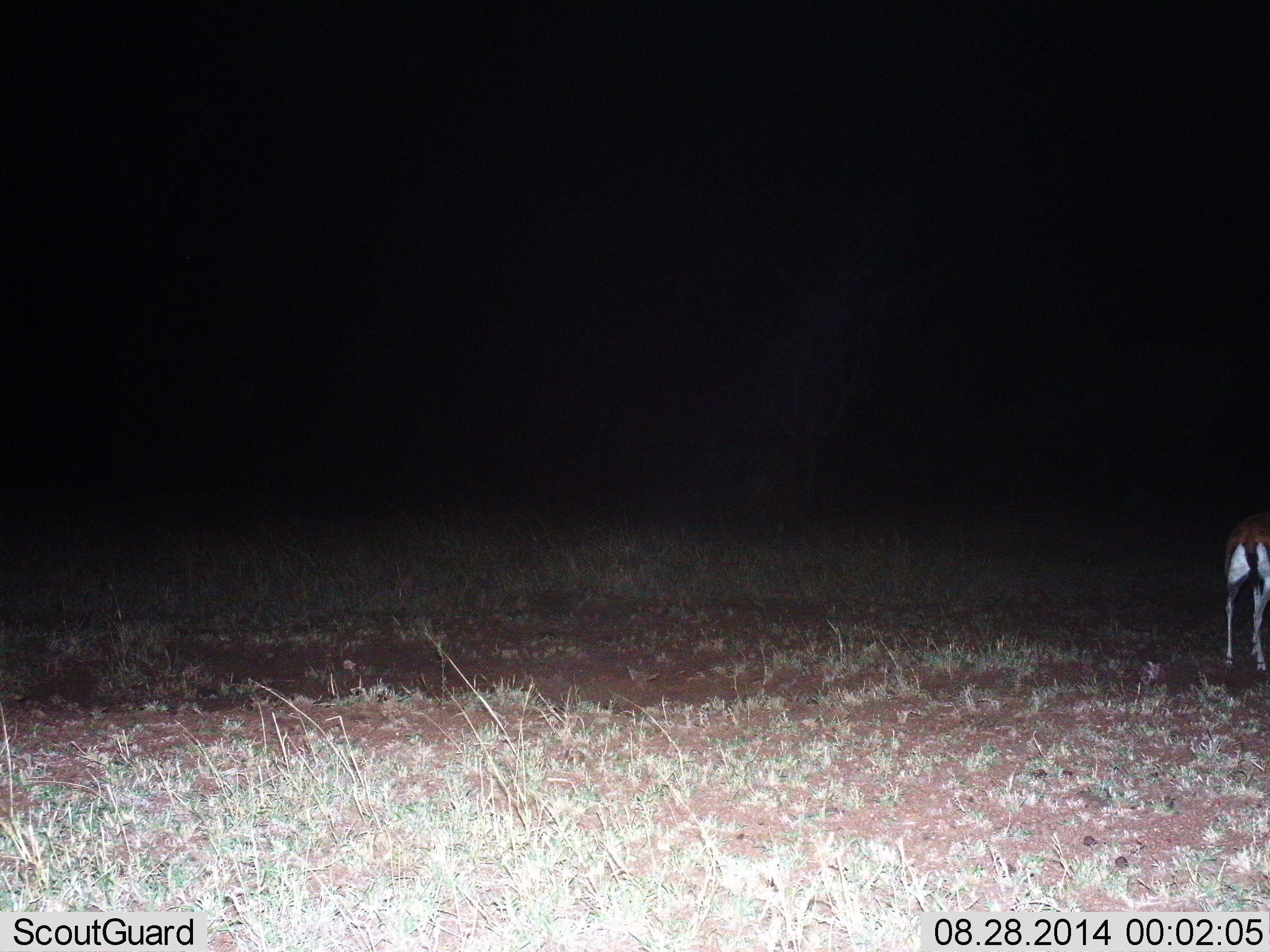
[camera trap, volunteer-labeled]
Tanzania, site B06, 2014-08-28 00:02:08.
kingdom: Animalia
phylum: Chordata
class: Mammalia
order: Artiodactyla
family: Bovidae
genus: Eudorcas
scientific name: Eudorcas thomsonii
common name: thomson's gazelle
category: gazellethomsons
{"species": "gazellethomsons (thomson's gazelle) (Eudorcas thomsonii)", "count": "1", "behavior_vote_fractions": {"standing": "100%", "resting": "0%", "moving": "0%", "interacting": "0%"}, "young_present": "0%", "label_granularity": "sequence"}